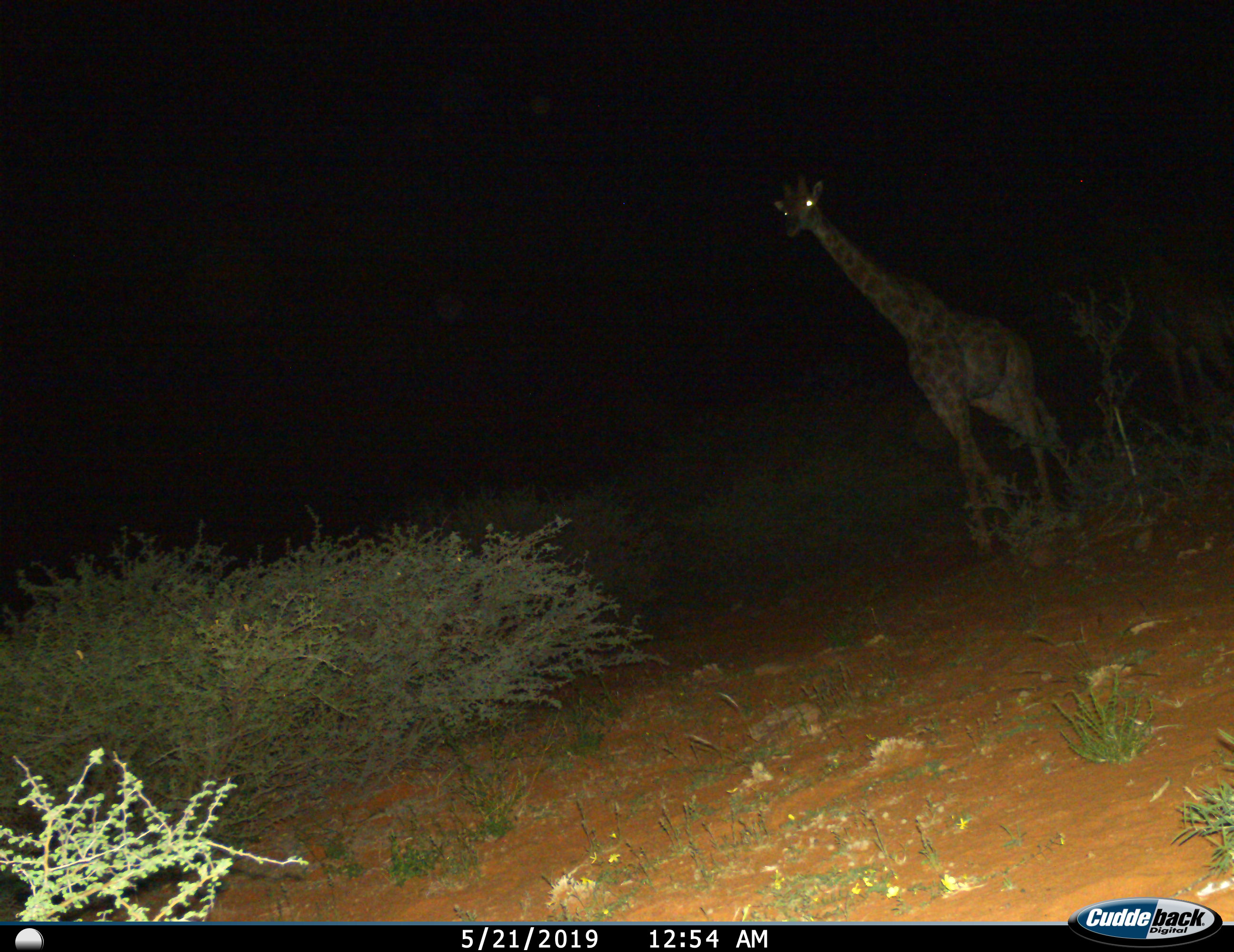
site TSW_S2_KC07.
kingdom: Animalia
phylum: Chordata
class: Mammalia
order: Artiodactyla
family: Giraffidae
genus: Giraffa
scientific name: Giraffa camelopardalis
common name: giraffe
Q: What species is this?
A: Giraffe (Giraffa camelopardalis).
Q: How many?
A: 1.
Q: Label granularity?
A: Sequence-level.